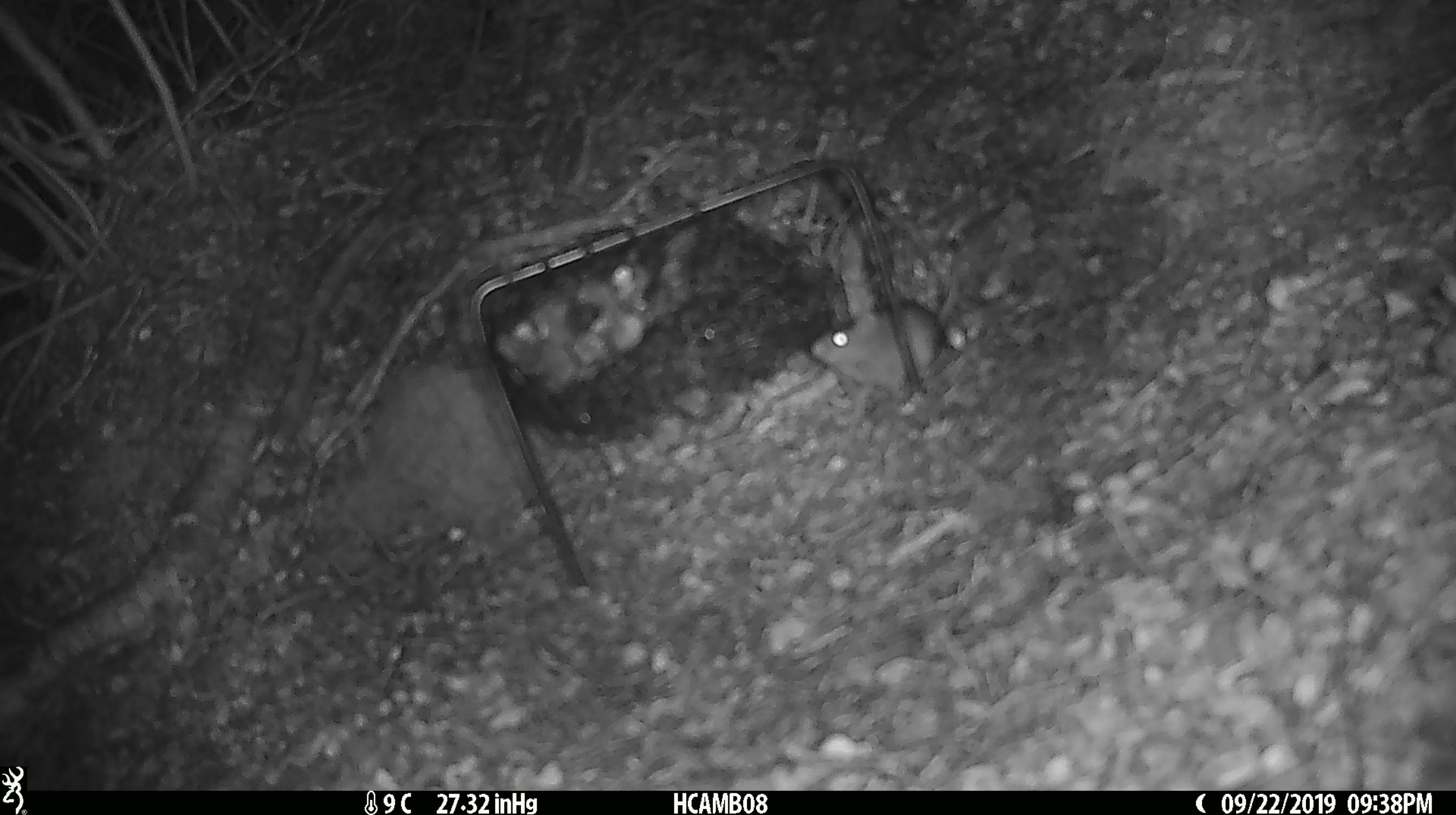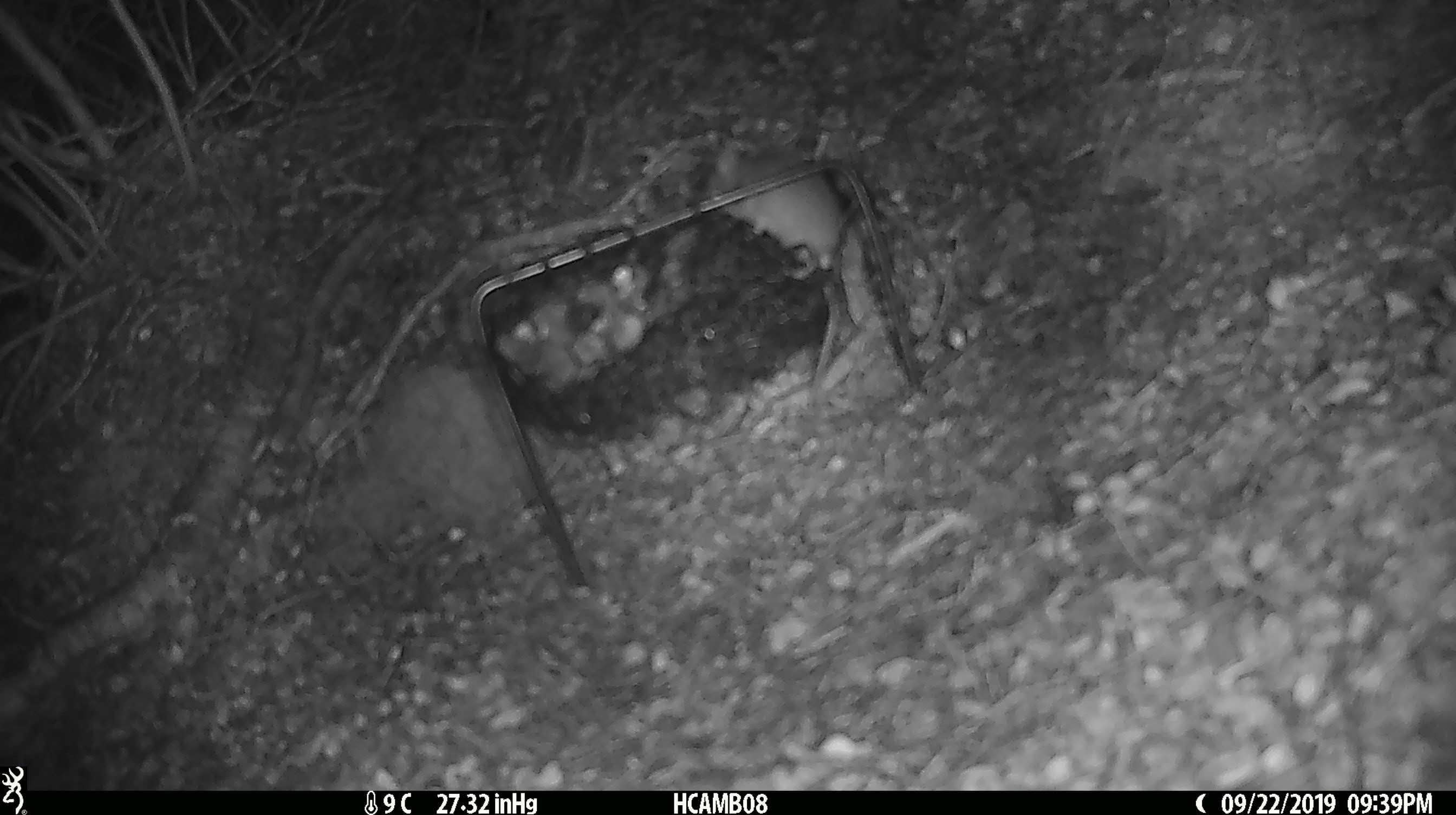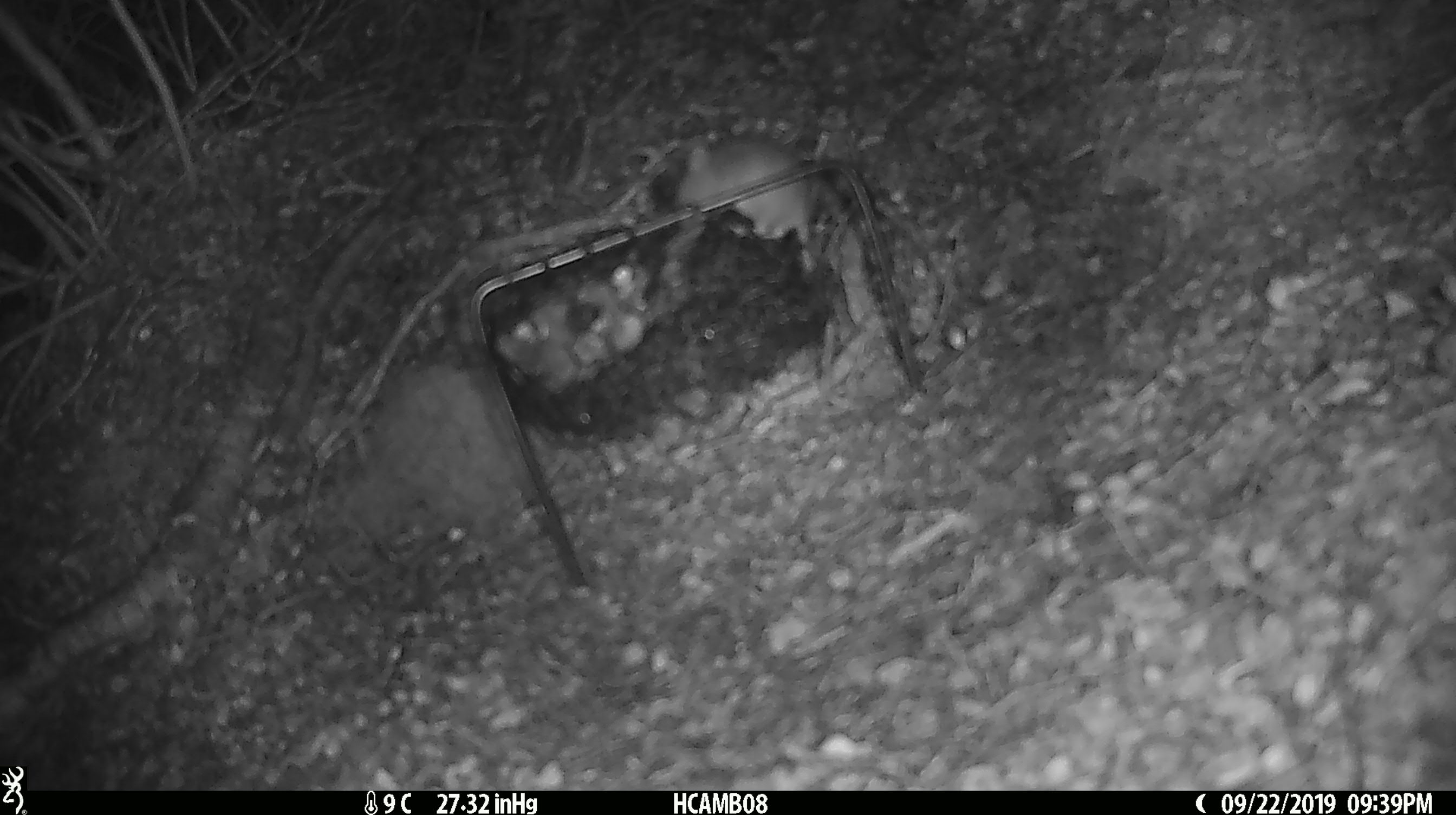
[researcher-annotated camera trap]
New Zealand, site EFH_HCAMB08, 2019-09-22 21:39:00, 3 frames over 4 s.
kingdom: Animalia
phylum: Chordata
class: Mammalia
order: Rodentia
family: Muridae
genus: Mus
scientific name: Mus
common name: mouse